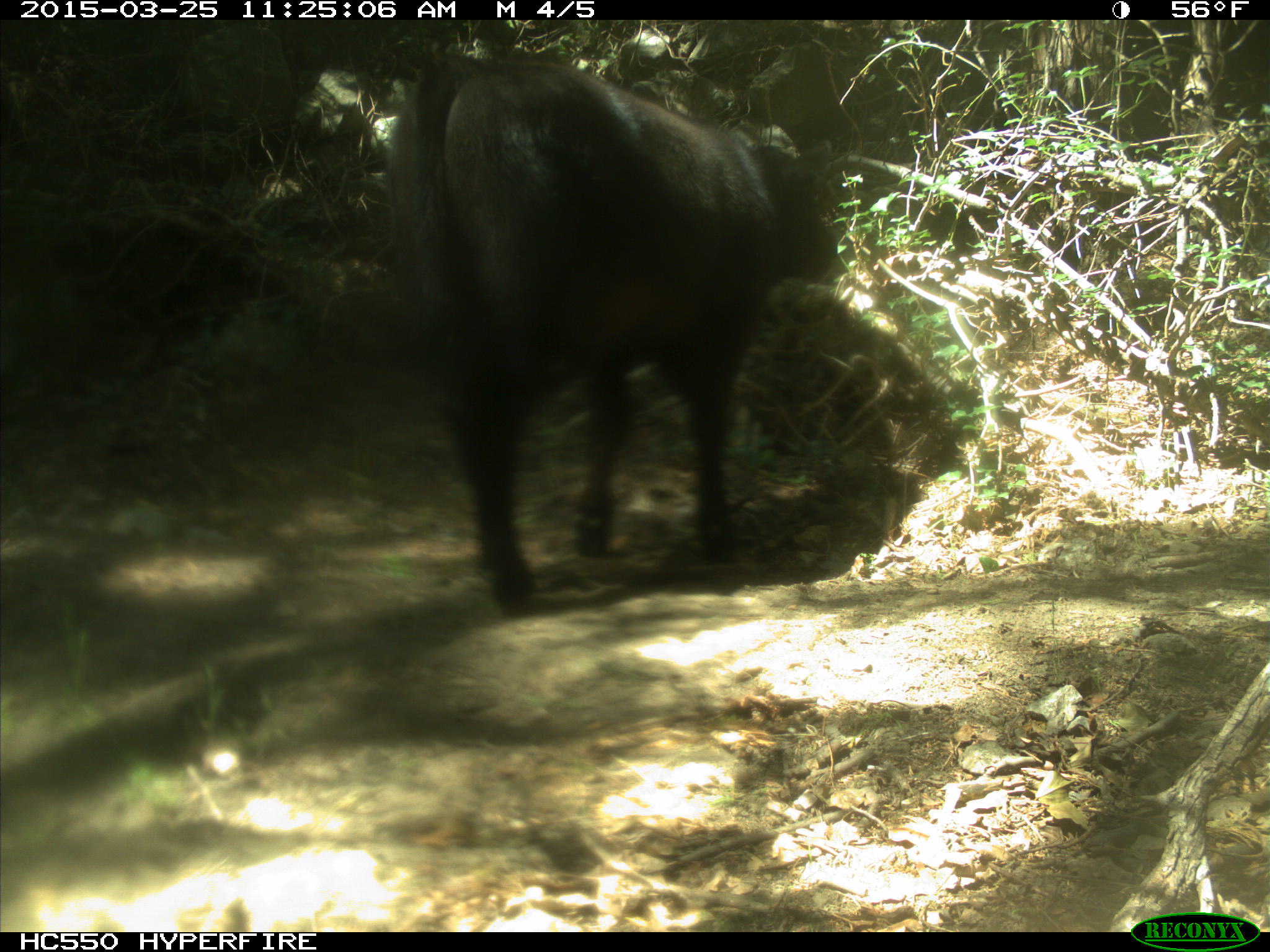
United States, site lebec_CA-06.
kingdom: Animalia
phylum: Chordata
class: Mammalia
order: Artiodactyla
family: Bovidae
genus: Bos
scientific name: Bos taurus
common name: domestic cow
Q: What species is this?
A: Bos taurus (domestic cow).